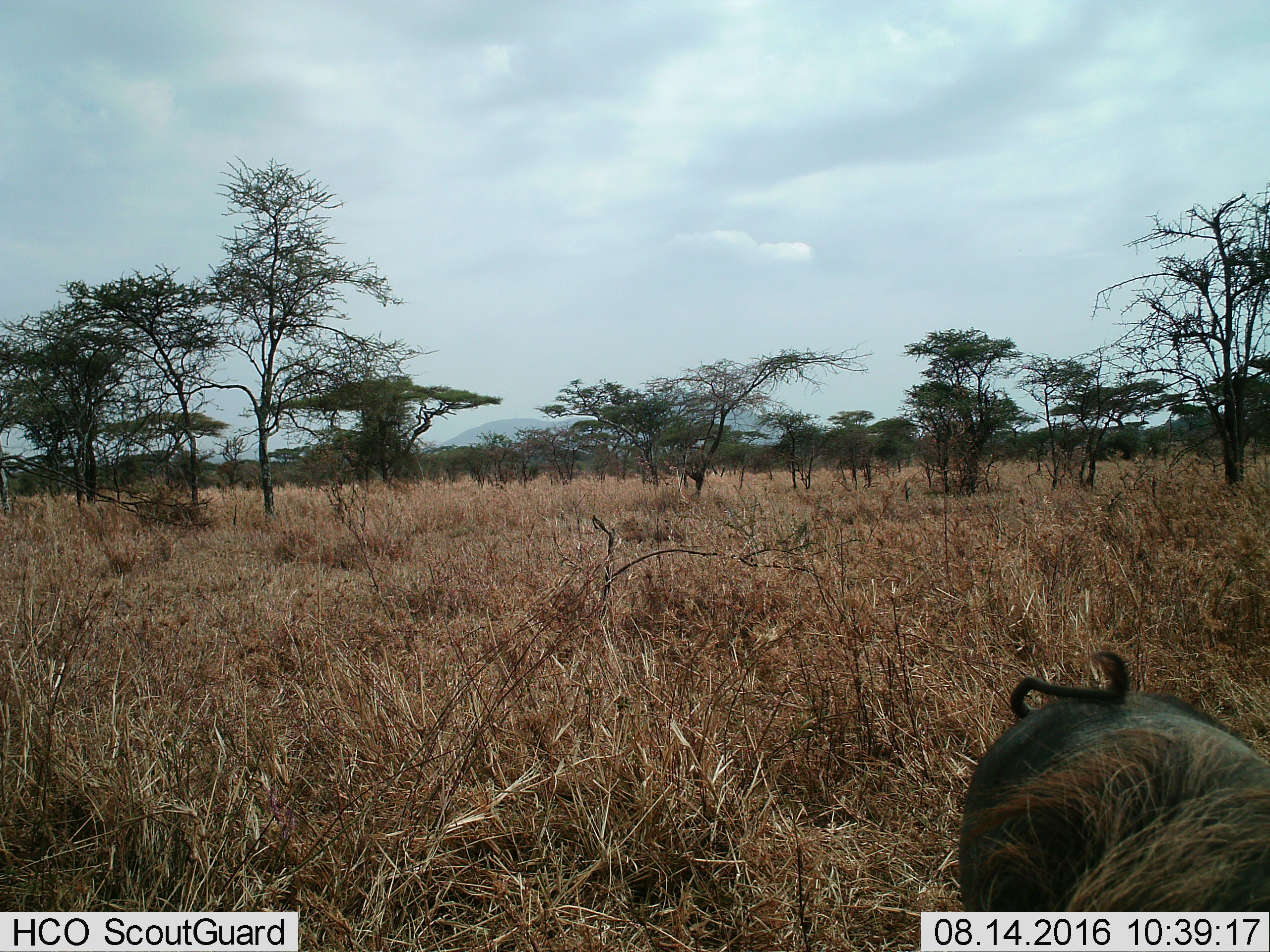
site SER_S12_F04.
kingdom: Animalia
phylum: Chordata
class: Mammalia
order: Artiodactyla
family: Suidae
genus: Phacochoerus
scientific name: Phacochoerus africanus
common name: warthog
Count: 1.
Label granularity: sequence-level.